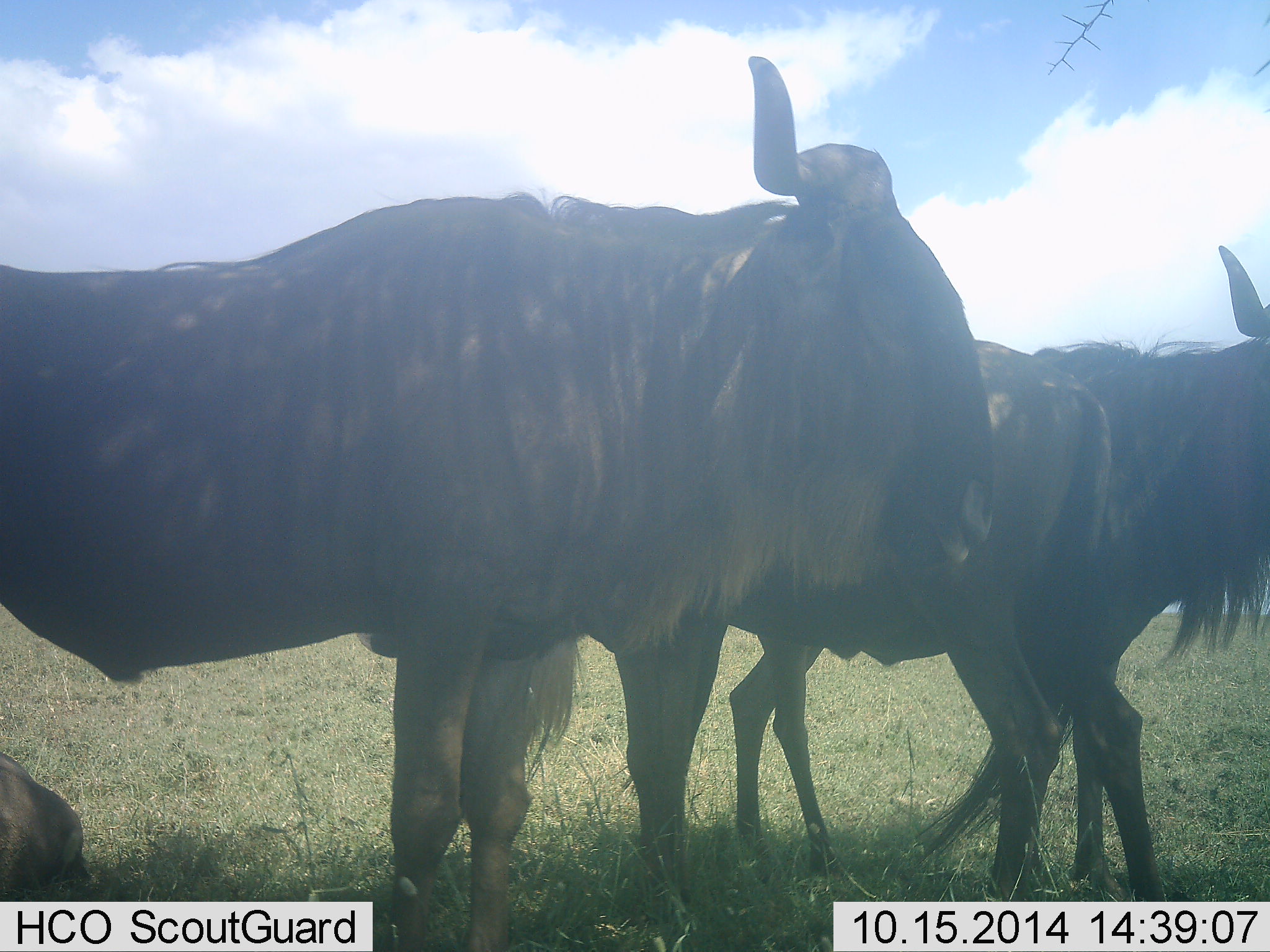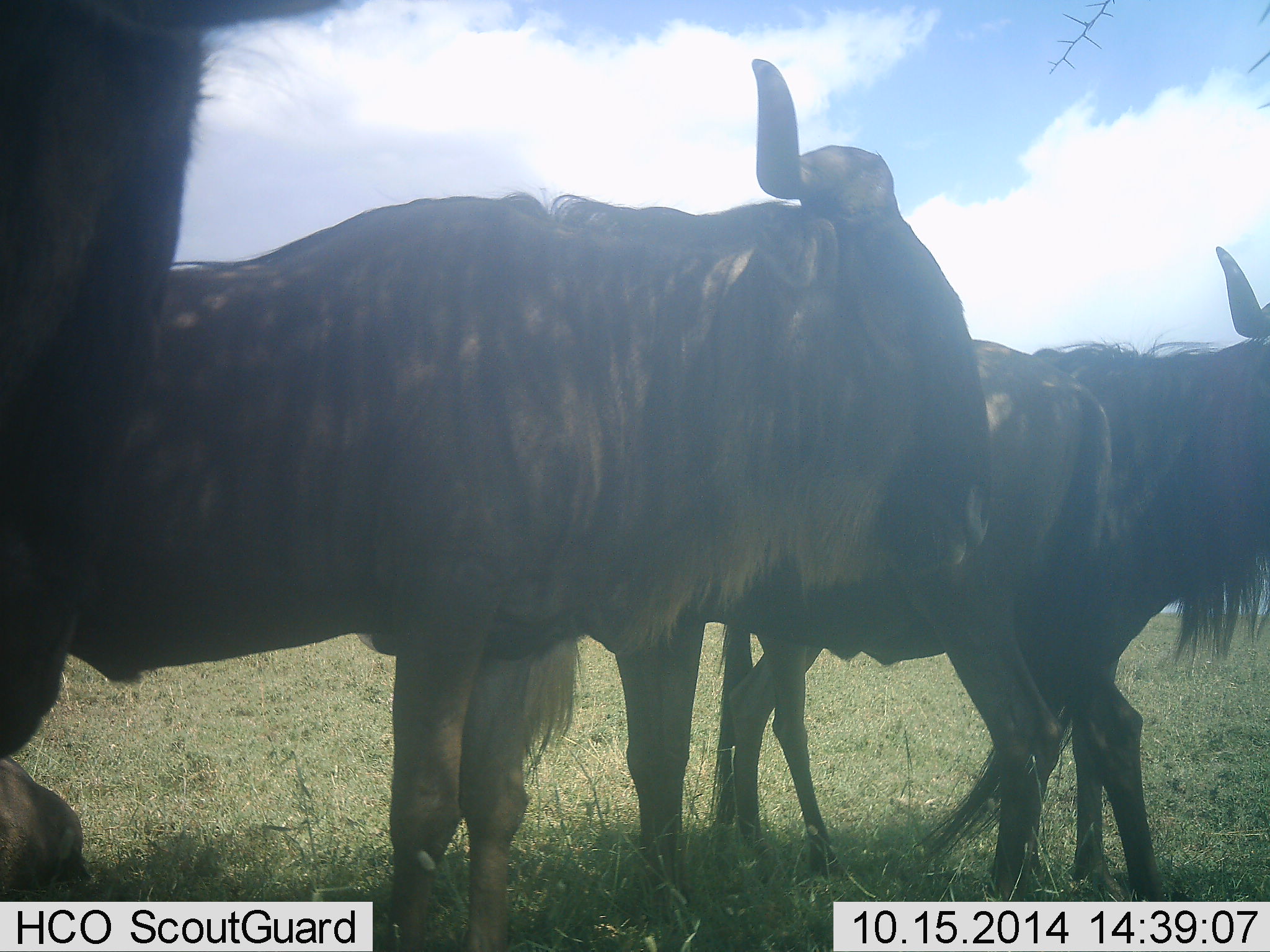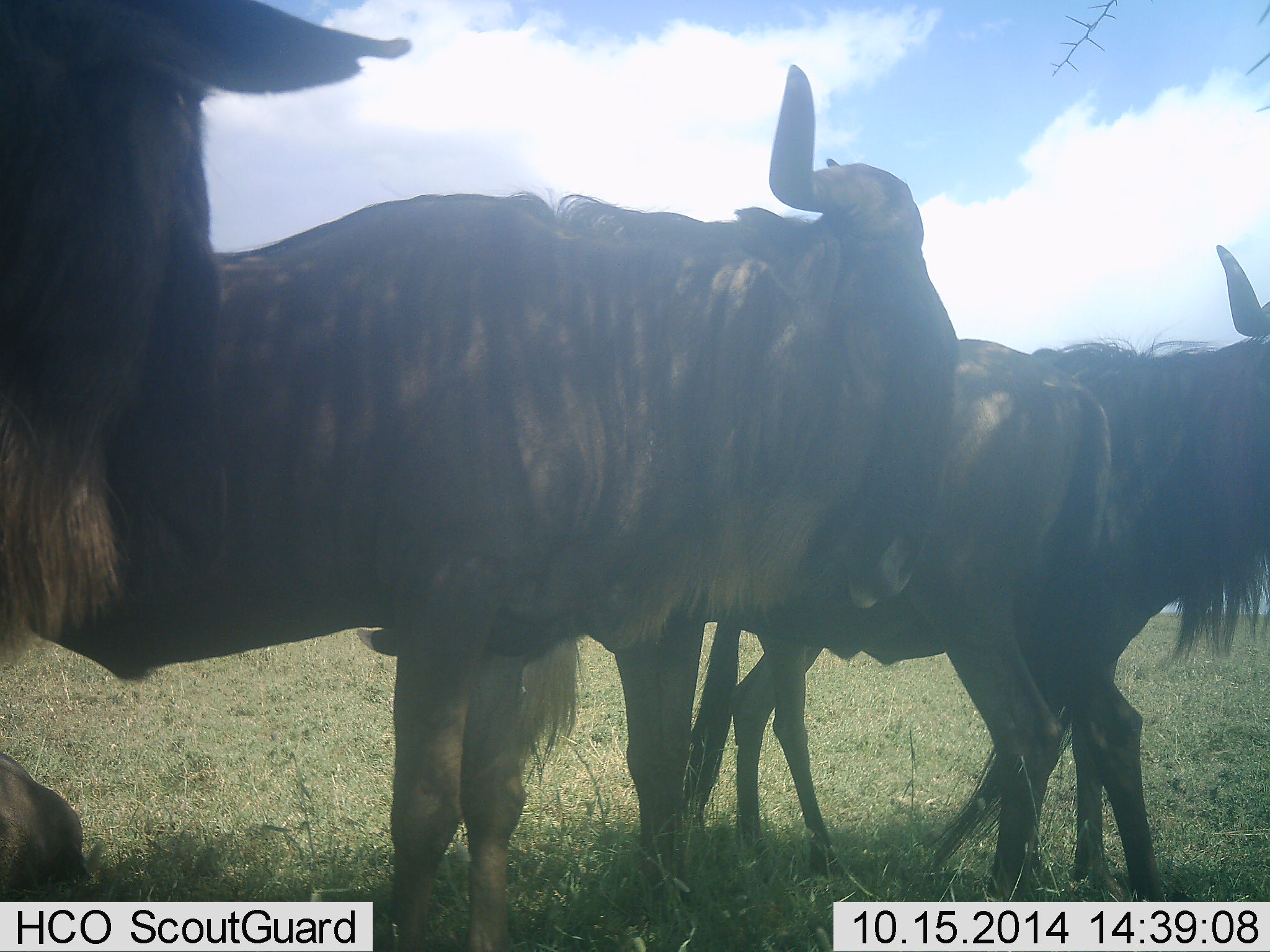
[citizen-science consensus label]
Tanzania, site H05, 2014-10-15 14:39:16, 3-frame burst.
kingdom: Animalia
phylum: Chordata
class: Mammalia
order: Artiodactyla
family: Bovidae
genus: Connochaetes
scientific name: Connochaetes taurinus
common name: blue wildebeest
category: wildebeest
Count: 4.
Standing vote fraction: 91%.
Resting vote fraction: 18%.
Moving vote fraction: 27%.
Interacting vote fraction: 0%.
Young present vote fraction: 9%.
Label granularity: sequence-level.